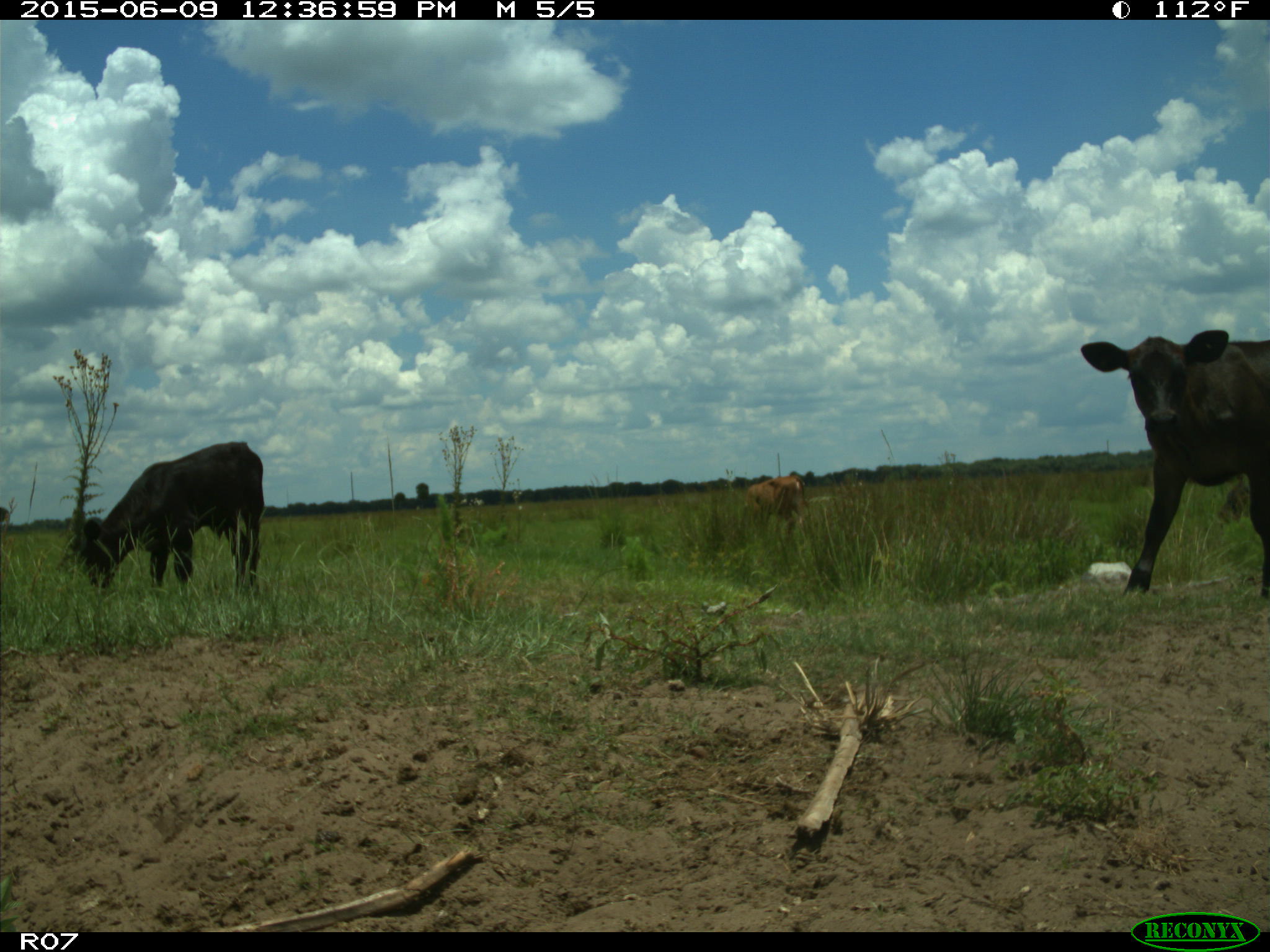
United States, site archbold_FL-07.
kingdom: Animalia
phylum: Chordata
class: Mammalia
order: Artiodactyla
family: Bovidae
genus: Bos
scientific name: Bos taurus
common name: domestic cow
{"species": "Bos taurus (domestic cow)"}